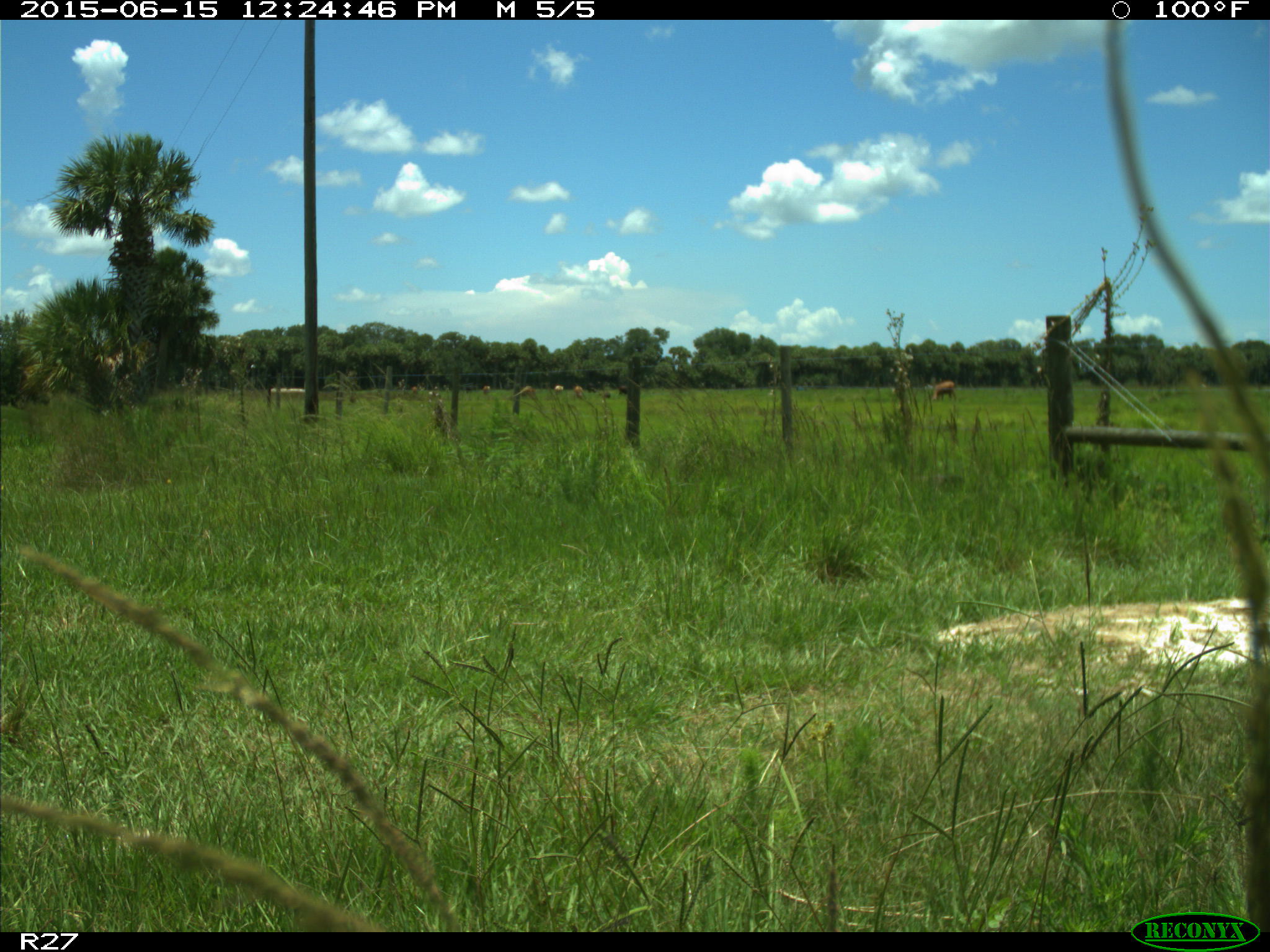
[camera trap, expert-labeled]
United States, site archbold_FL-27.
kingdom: Animalia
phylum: Chordata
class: Mammalia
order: Artiodactyla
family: Bovidae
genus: Bos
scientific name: Bos taurus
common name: domestic cow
Bos taurus (domestic cow).